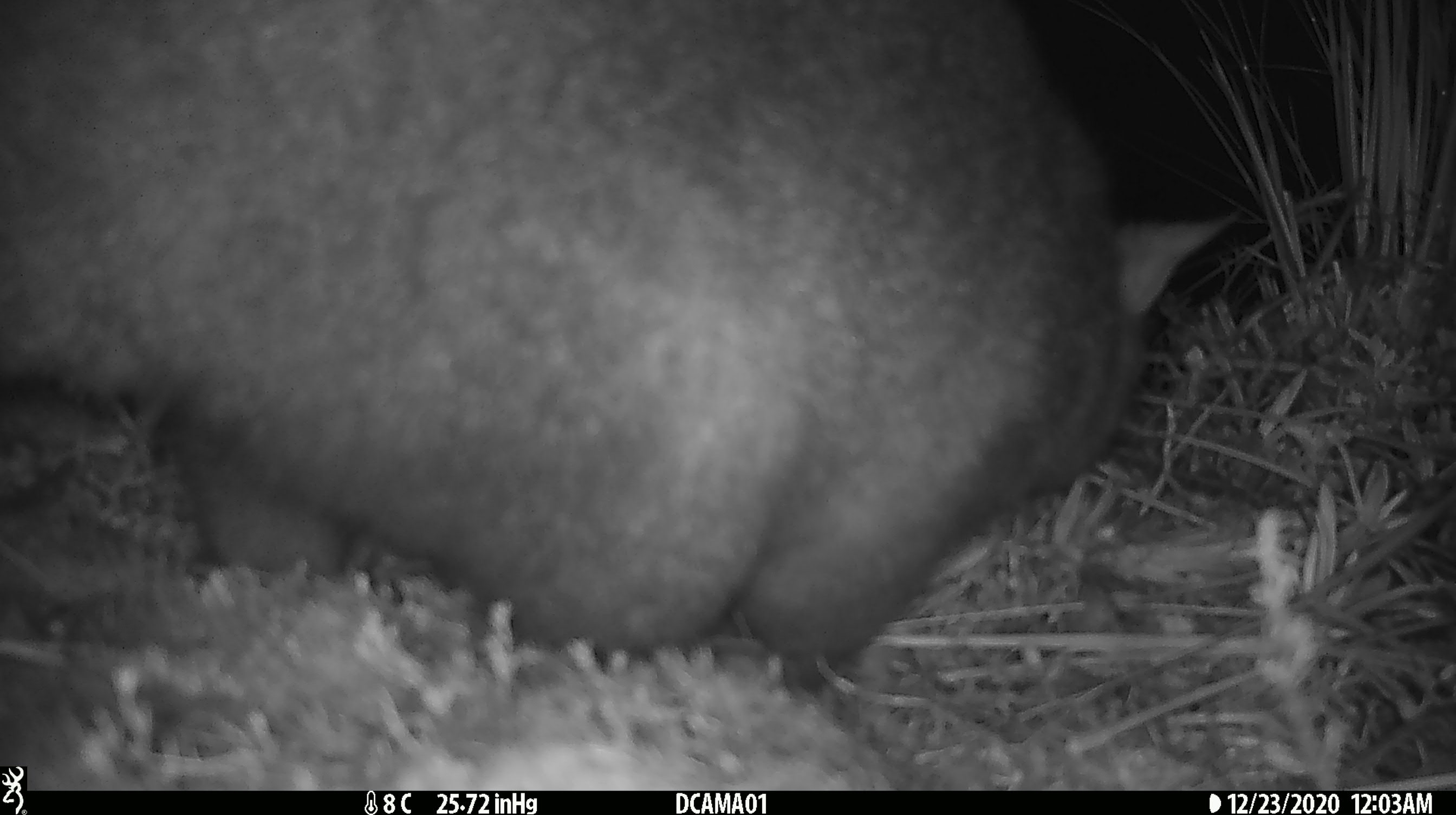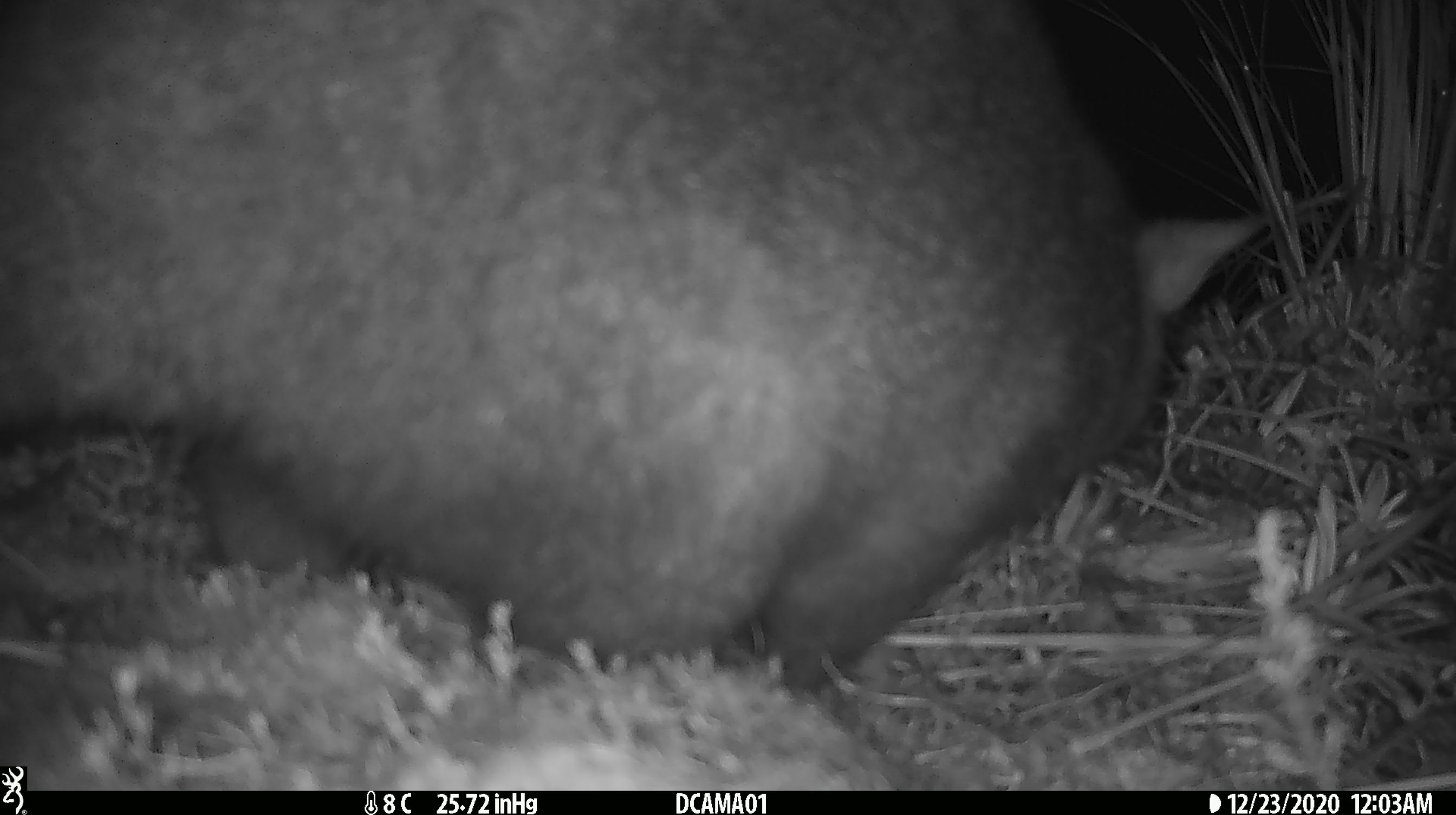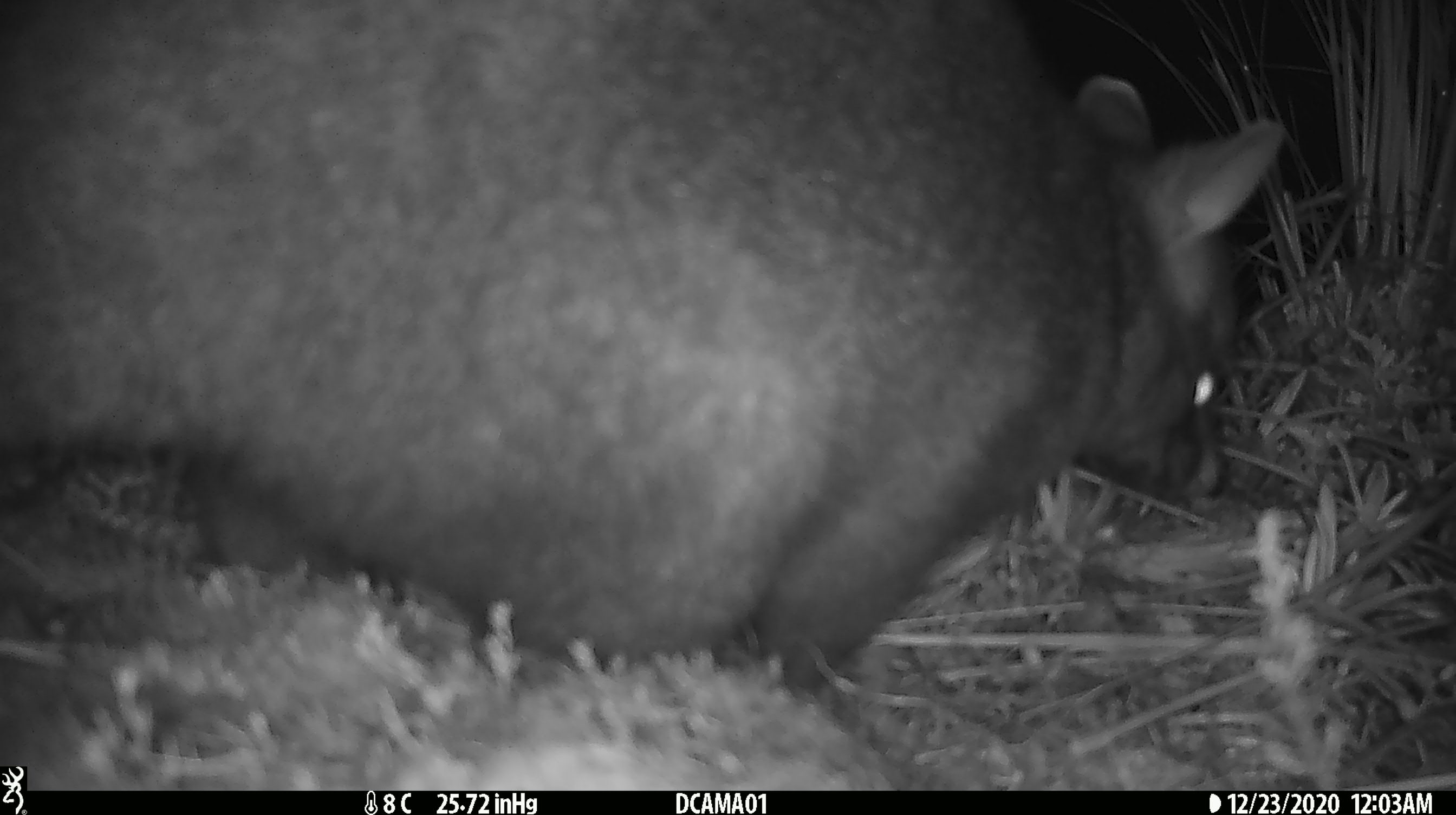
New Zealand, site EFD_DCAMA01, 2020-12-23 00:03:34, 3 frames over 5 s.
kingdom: Animalia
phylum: Chordata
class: Mammalia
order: Diprotodontia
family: Phalangeridae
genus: Trichosurus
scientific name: Trichosurus vulpecula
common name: common brushtail possum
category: possum